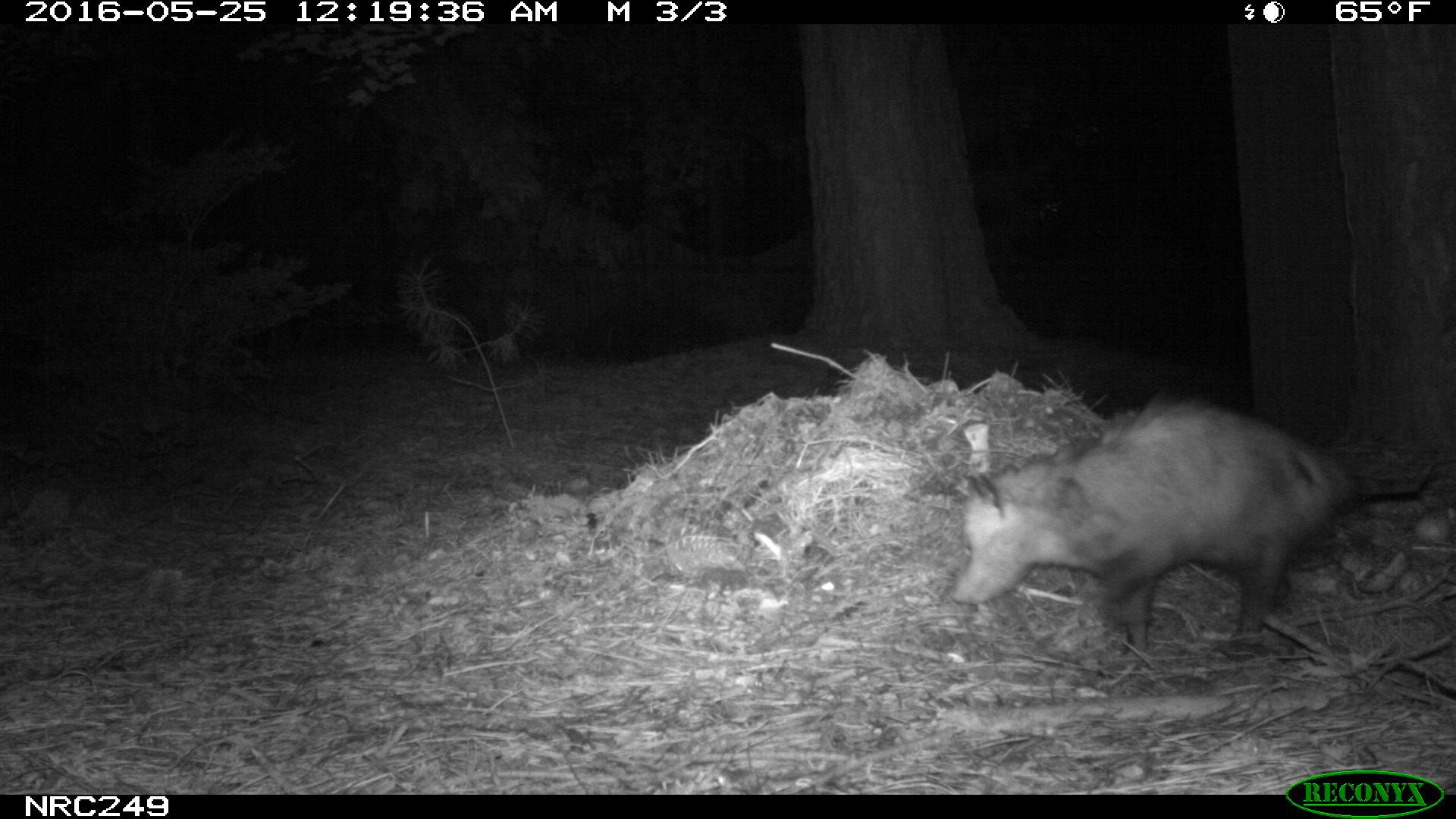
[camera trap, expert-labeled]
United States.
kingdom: Animalia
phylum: Chordata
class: Mammalia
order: Didelphimorphia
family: Didelphidae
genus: Didelphis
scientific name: Didelphis virginiana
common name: virginia opossum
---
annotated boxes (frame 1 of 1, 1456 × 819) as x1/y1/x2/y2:
Virginia Opossum: 937/388/1444/665